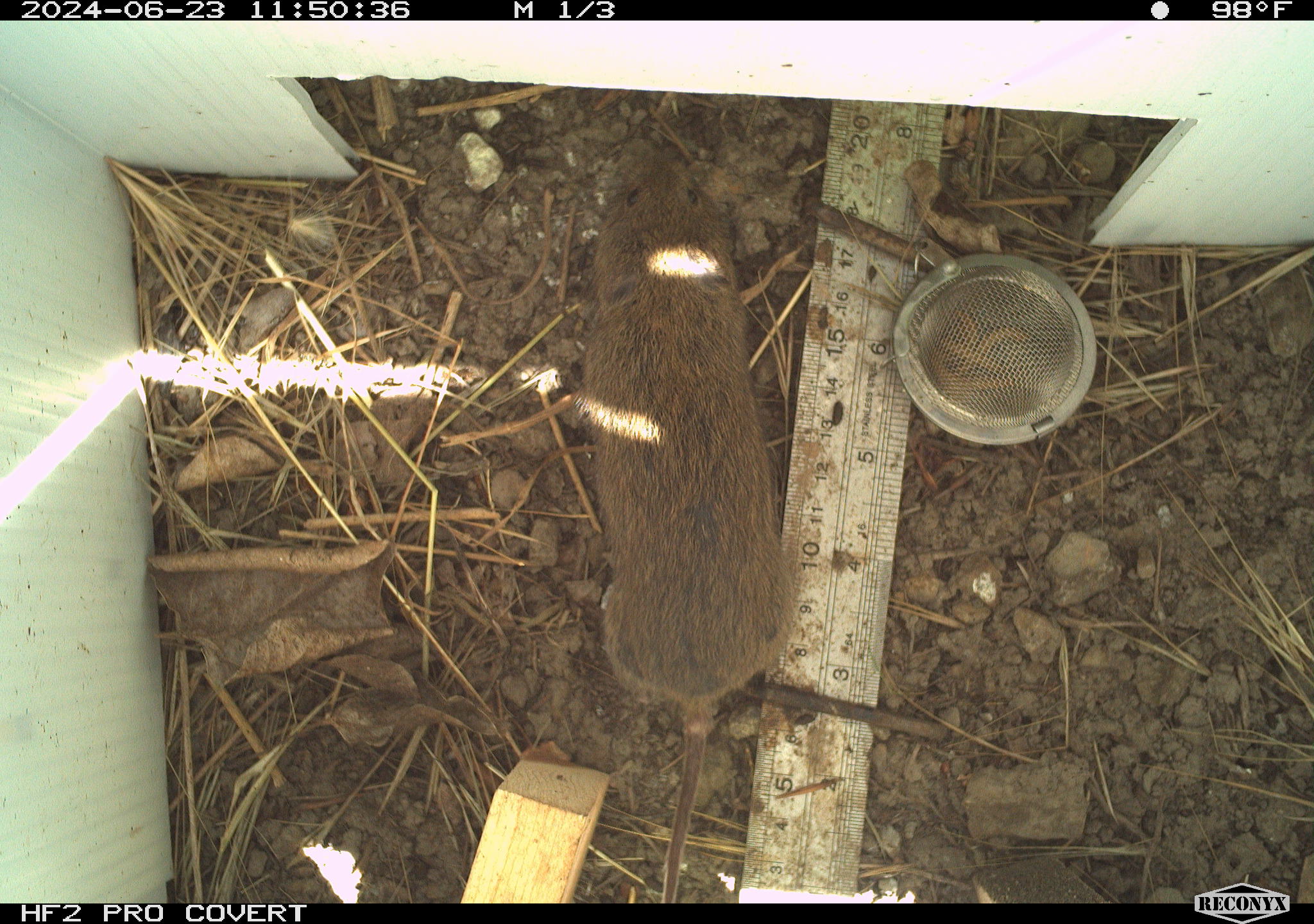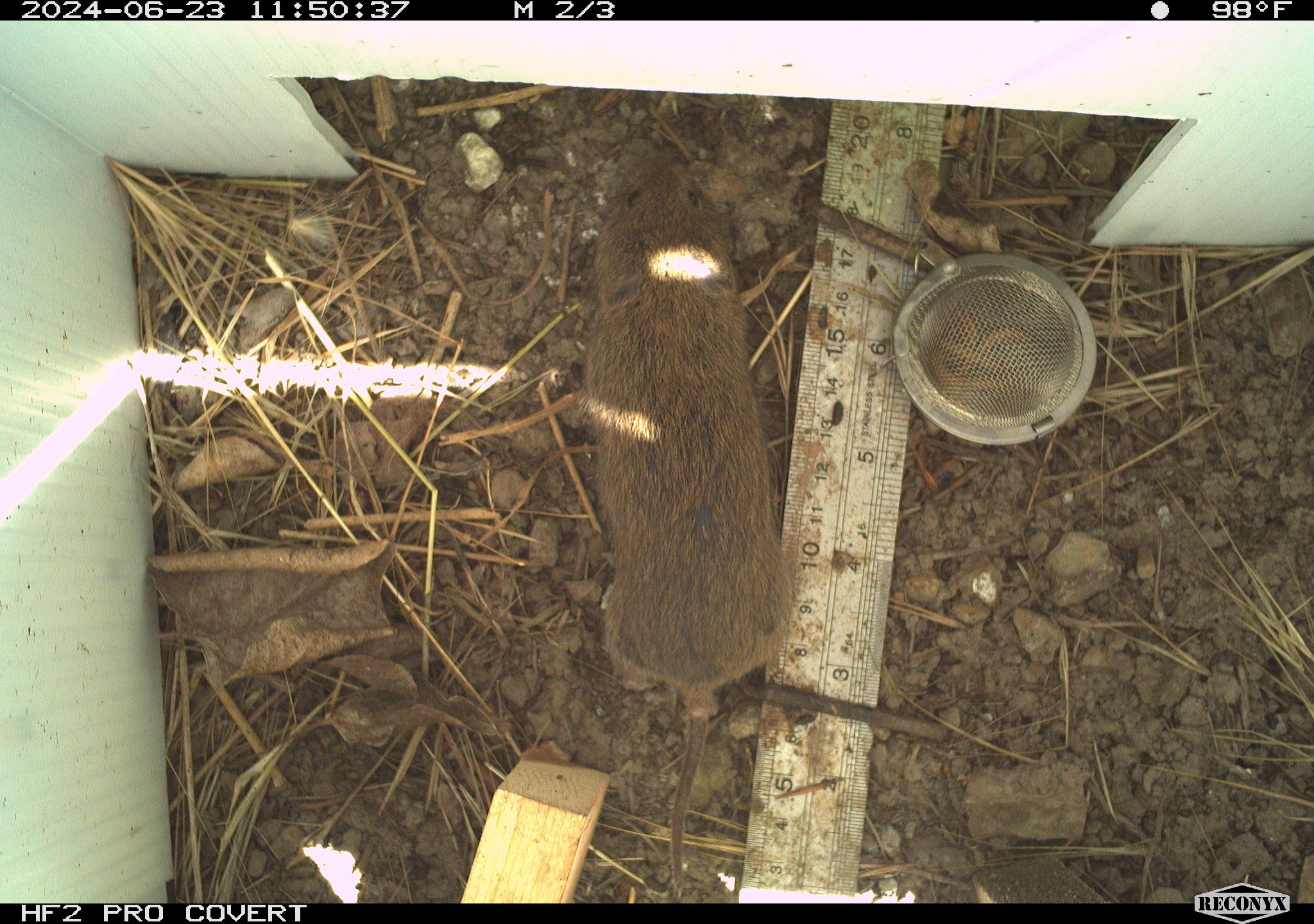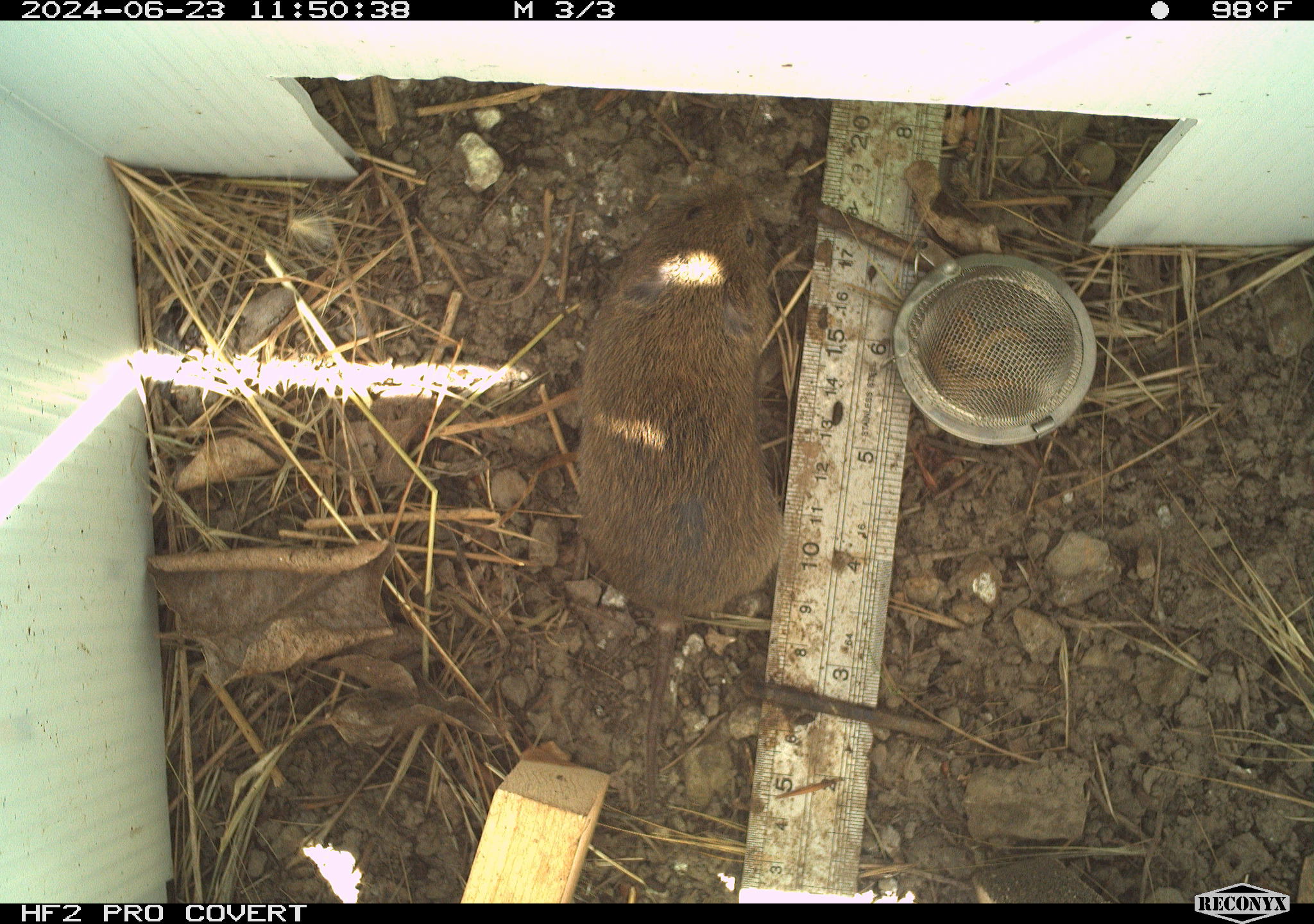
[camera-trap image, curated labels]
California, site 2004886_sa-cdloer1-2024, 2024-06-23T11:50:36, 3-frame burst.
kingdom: Animalia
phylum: Chordata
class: Mammalia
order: Rodentia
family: Cricetidae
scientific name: Arvicolinae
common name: voles, lemmings, and muskrats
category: arvicolinae subfamily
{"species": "arvicolinae subfamily (voles, lemmings, and muskrats) (Arvicolinae)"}